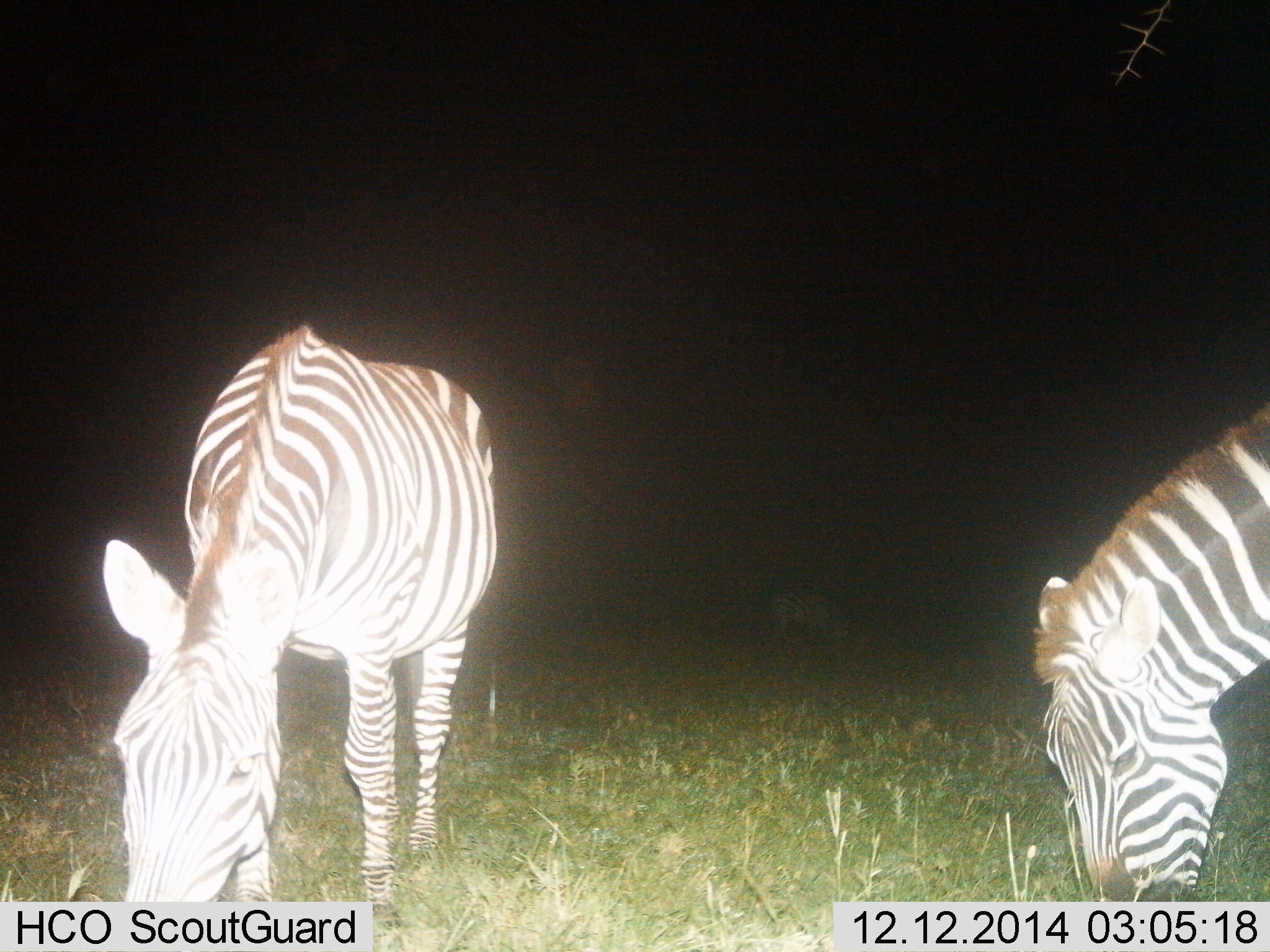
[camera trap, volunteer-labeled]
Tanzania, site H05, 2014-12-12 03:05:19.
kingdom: Animalia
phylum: Chordata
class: Mammalia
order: Perissodactyla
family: Equidae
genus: Equus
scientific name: Equus quagga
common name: plains zebra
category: zebra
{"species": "zebra (plains zebra) (Equus quagga)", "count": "2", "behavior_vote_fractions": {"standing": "20%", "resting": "10%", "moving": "0%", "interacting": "0%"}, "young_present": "0%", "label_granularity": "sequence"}